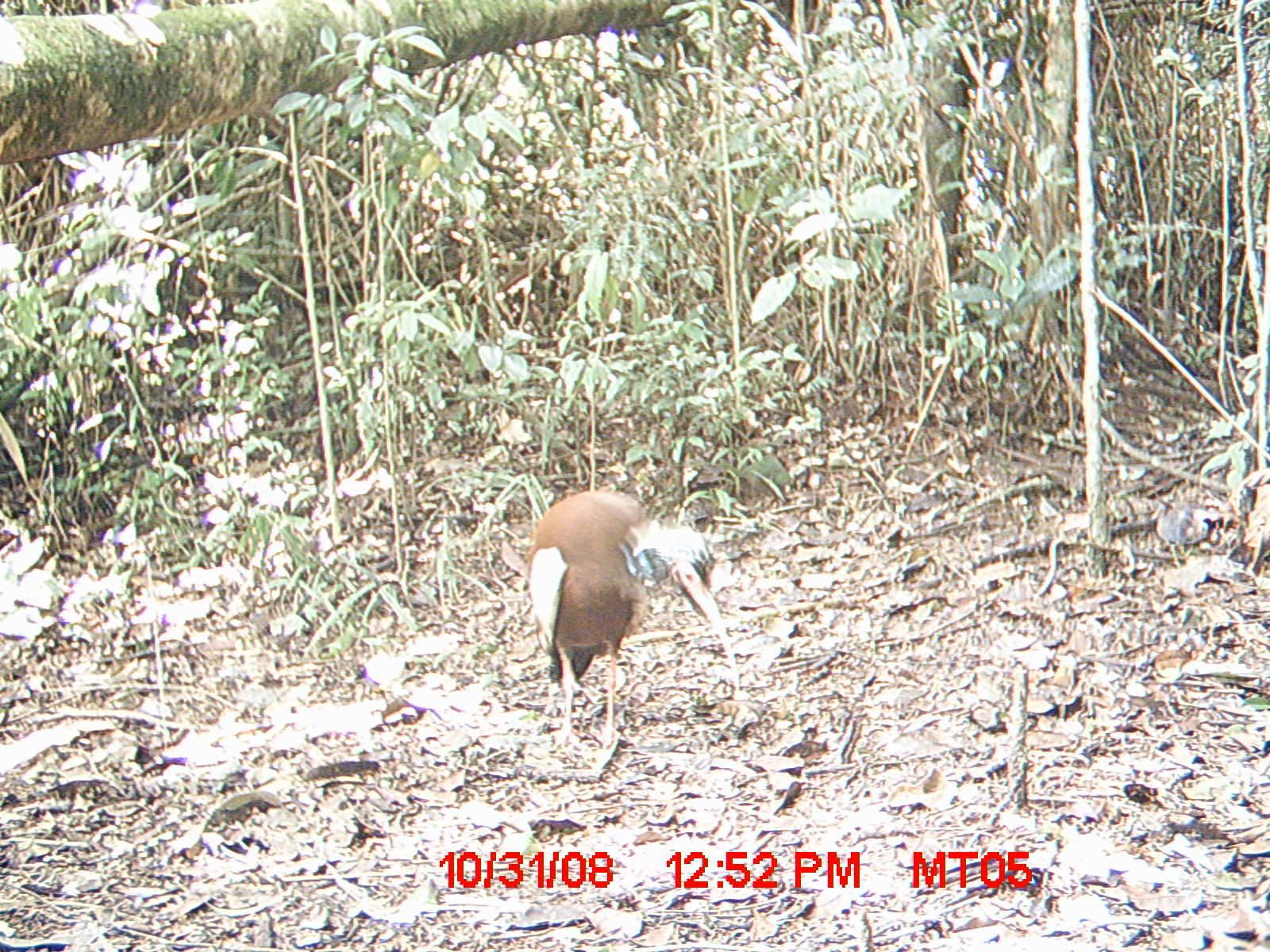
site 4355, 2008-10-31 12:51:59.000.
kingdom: Animalia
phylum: Chordata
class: Aves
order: Cuculiformes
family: Cuculidae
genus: Coua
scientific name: Coua serriana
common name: red-breasted coua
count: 2